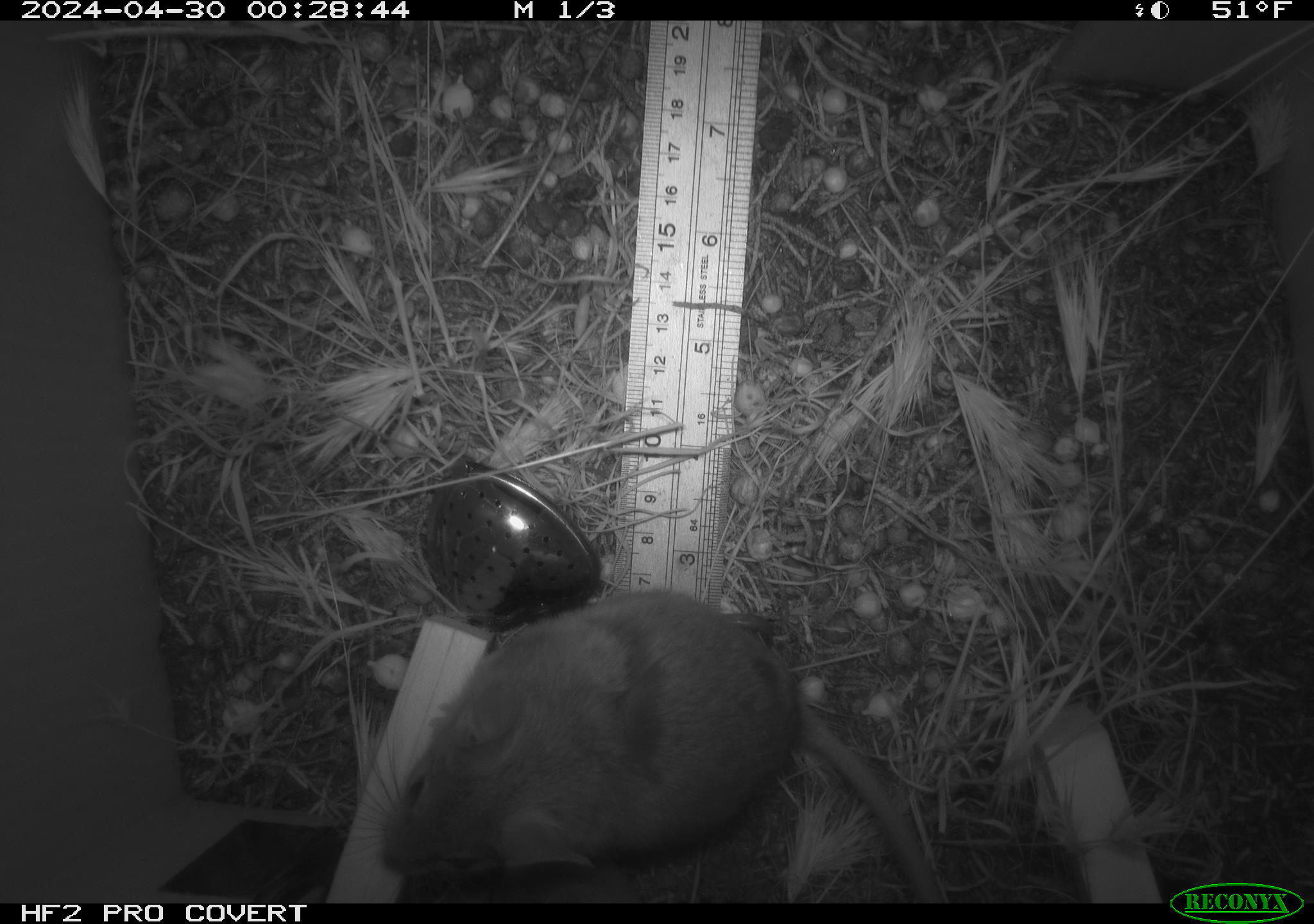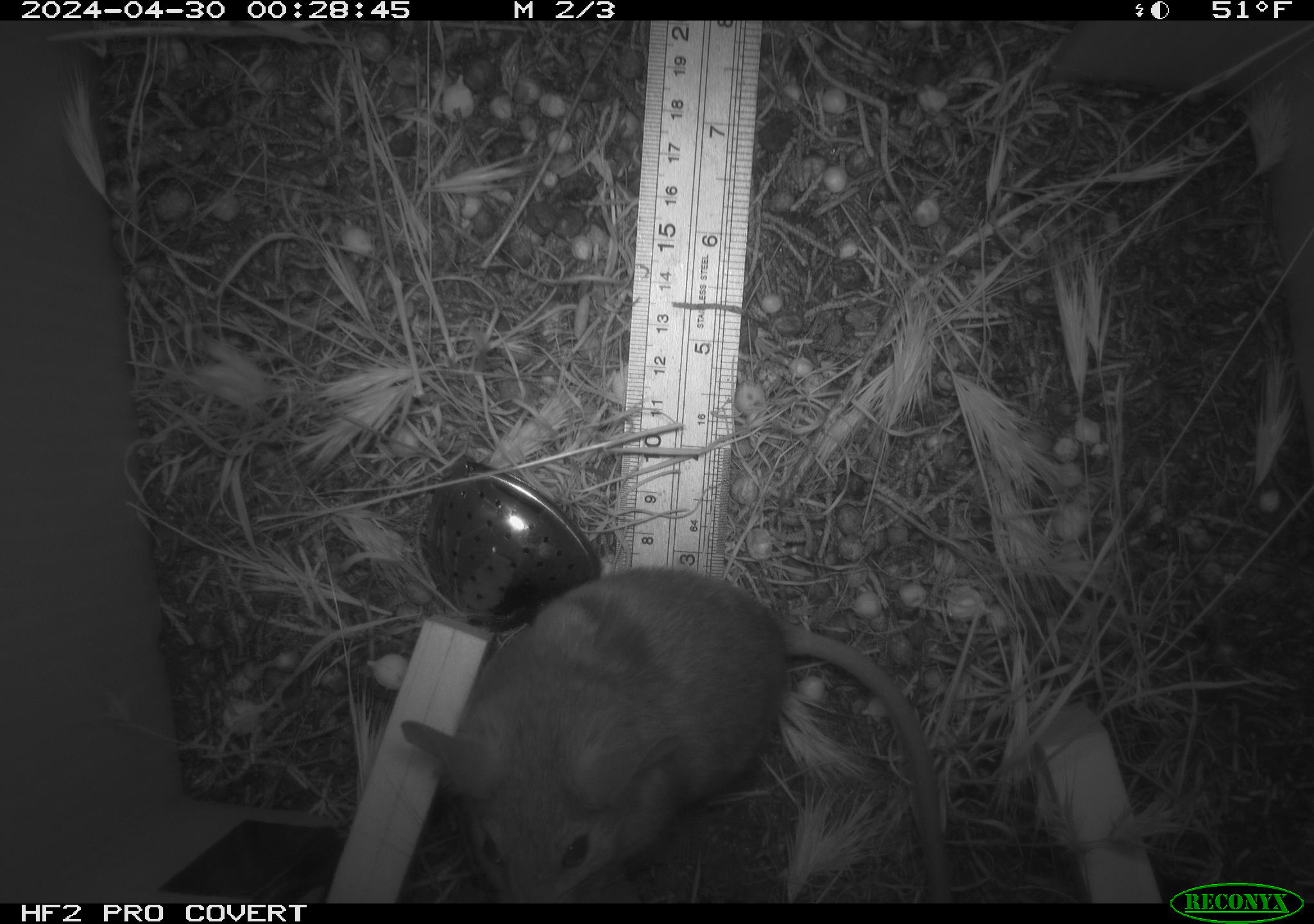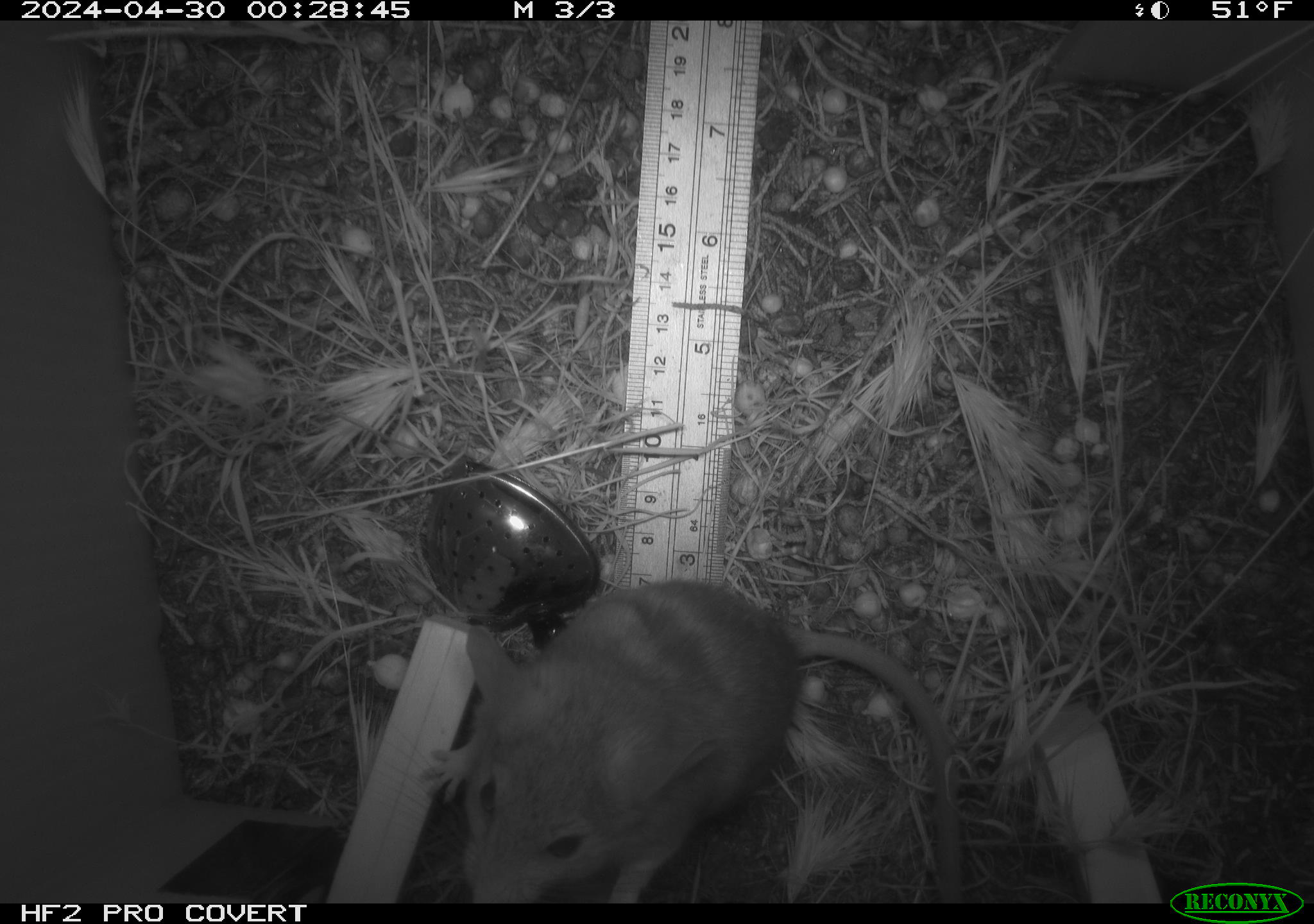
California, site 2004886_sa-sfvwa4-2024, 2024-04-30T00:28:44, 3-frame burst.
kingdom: Animalia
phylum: Chordata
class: Mammalia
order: Rodentia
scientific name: Rodentia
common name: mouse species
Mouse species (Rodentia).